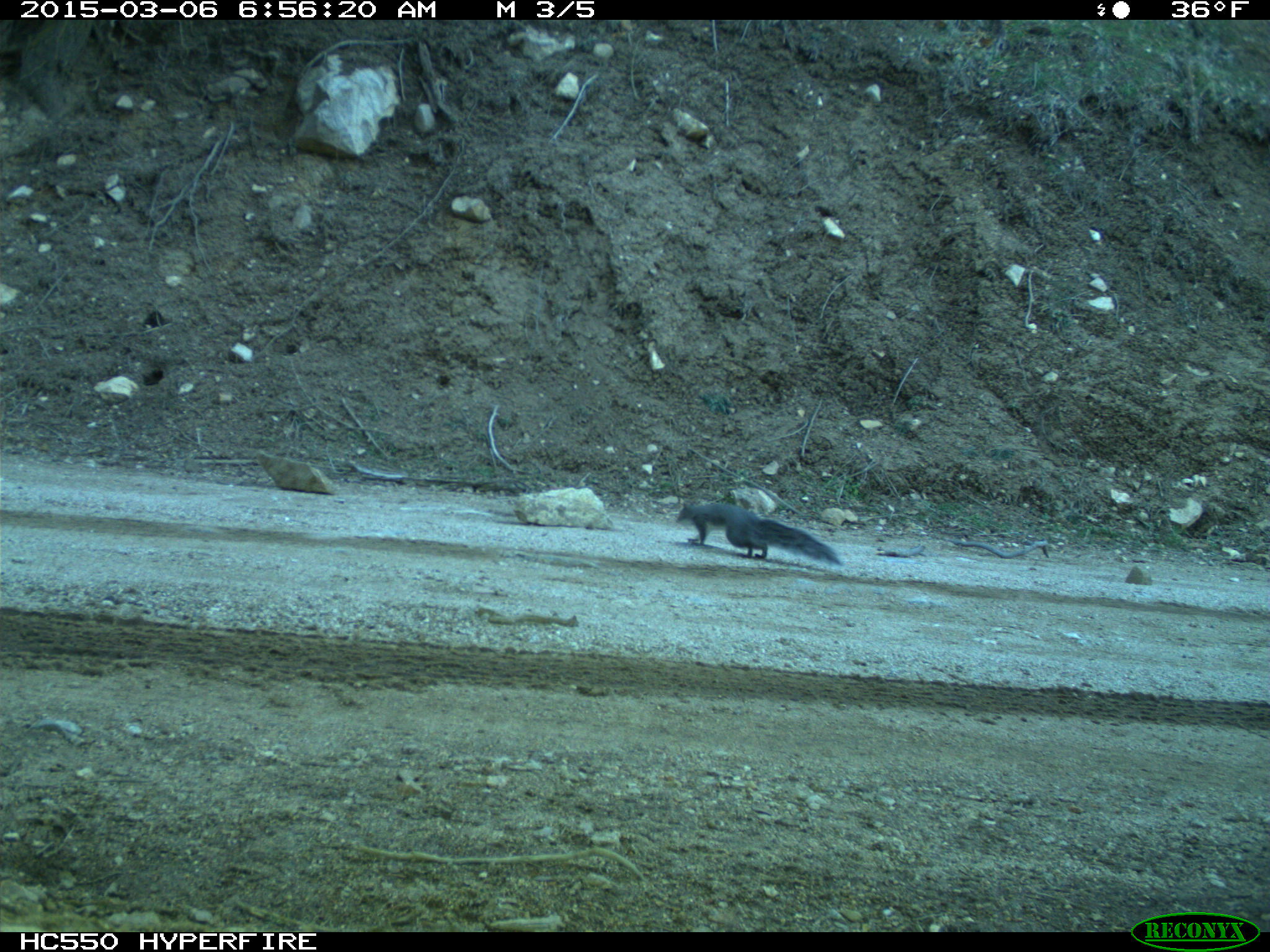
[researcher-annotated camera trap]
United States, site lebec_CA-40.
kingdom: Animalia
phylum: Chordata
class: Mammalia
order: Rodentia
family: Sciuridae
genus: Sciurus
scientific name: Sciurus carolinensis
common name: eastern gray squirrel